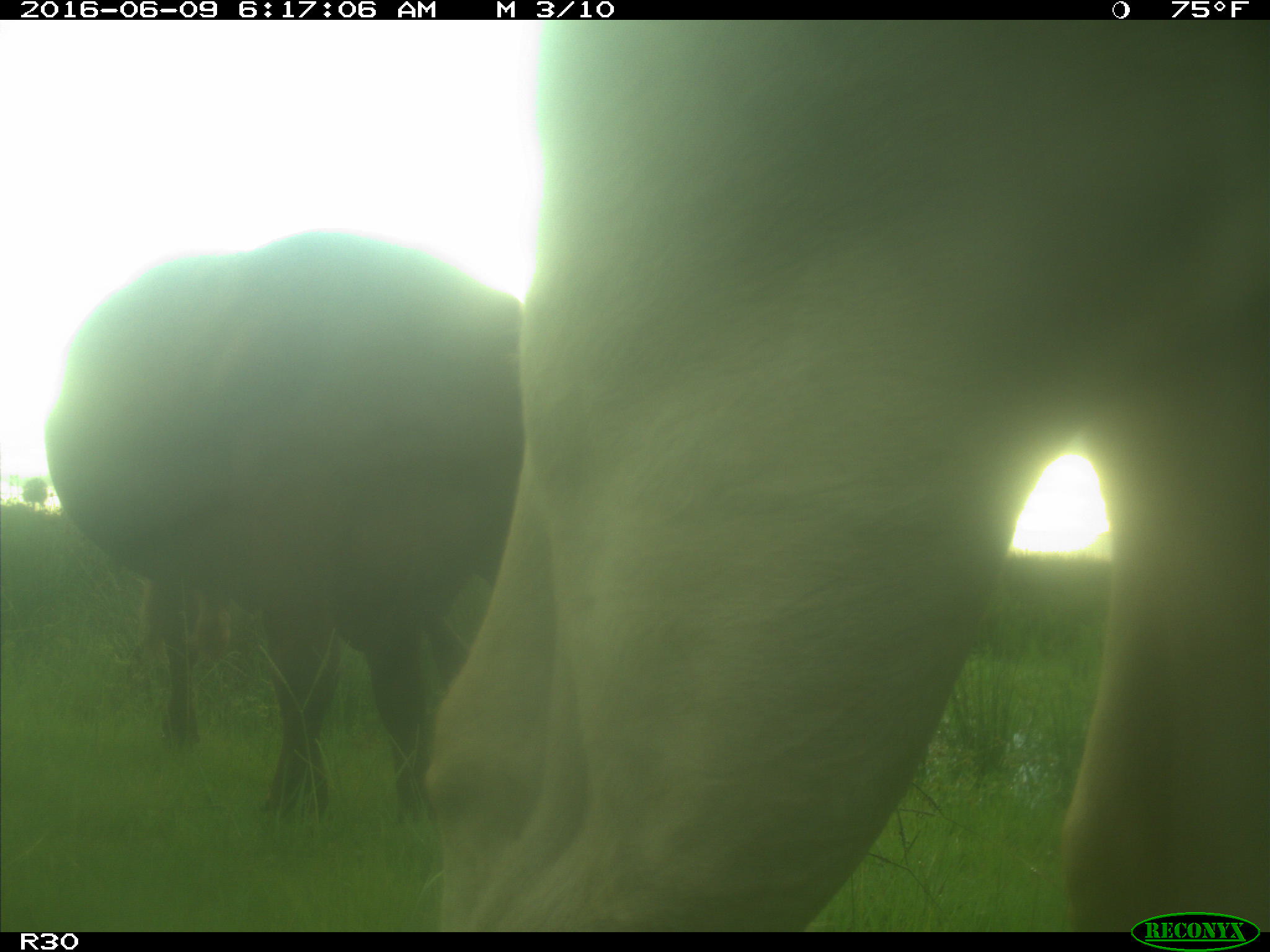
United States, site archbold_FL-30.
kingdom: Animalia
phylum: Chordata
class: Mammalia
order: Artiodactyla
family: Bovidae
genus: Bos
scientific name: Bos taurus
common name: domestic cow